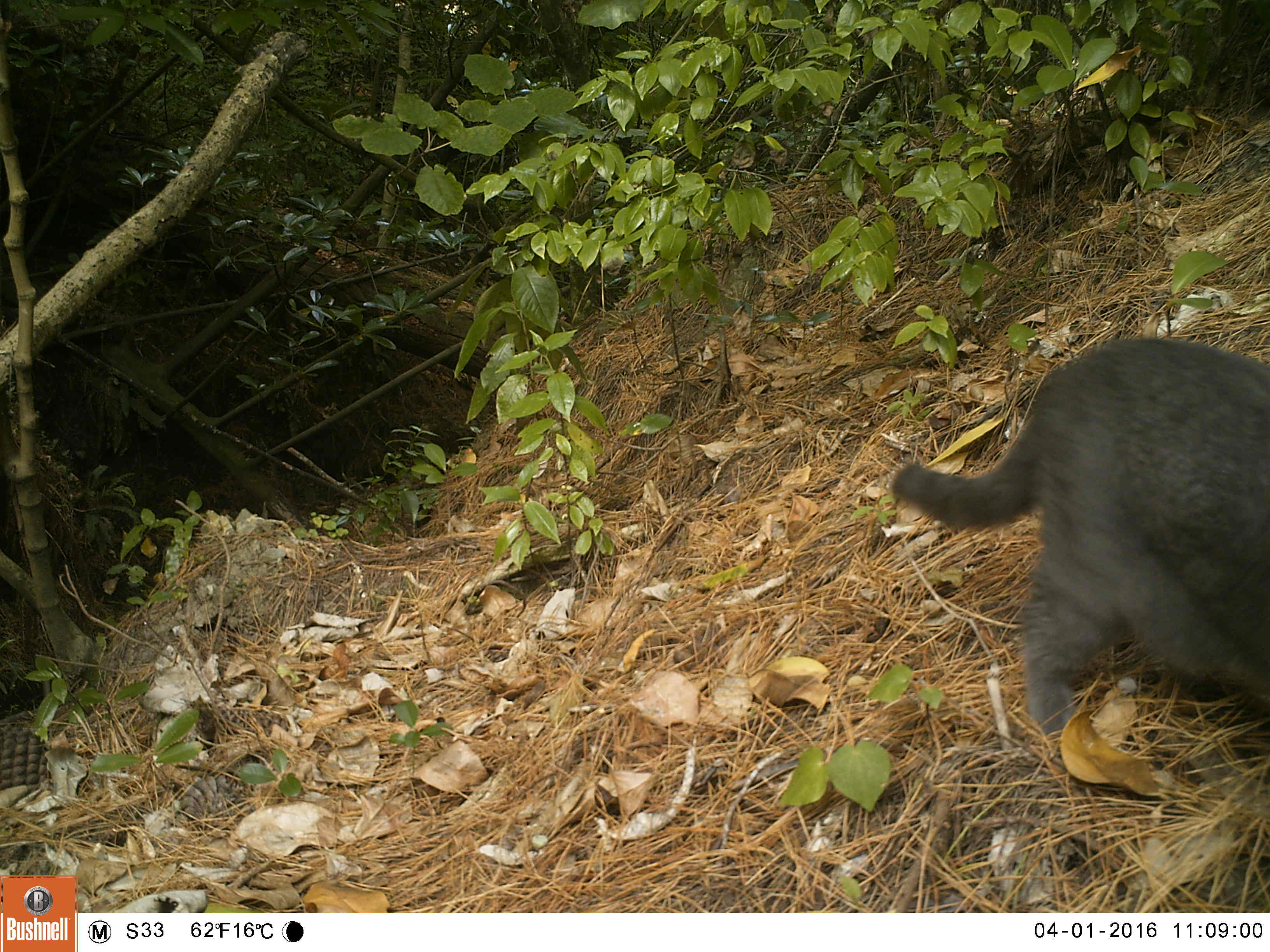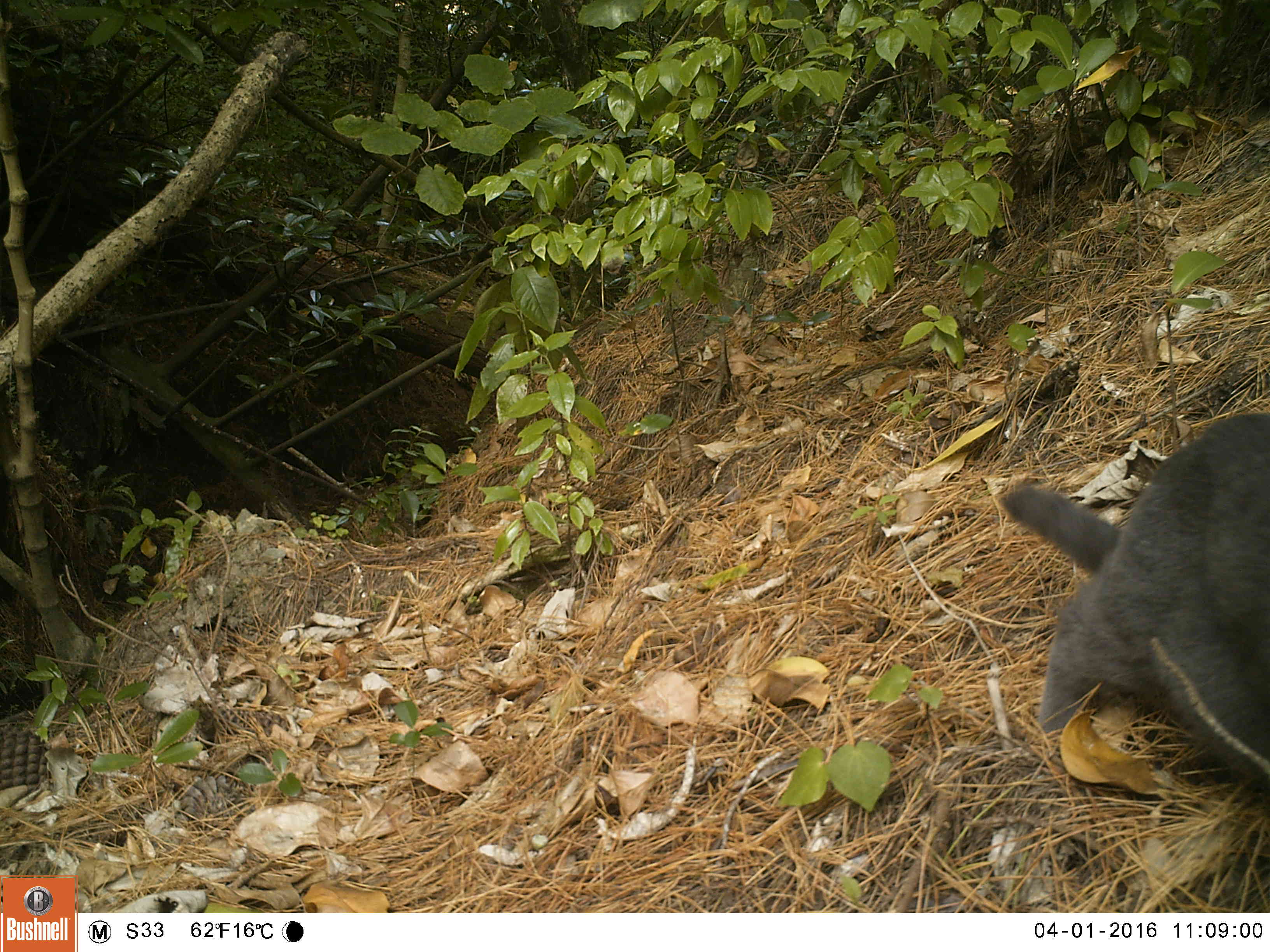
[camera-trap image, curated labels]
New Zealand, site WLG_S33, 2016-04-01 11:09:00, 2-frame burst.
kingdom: Animalia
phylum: Chordata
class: Mammalia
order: Carnivora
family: Felidae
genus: Felis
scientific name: Felis catus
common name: domestic cat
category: cat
Cat (domestic cat) (Felis catus).